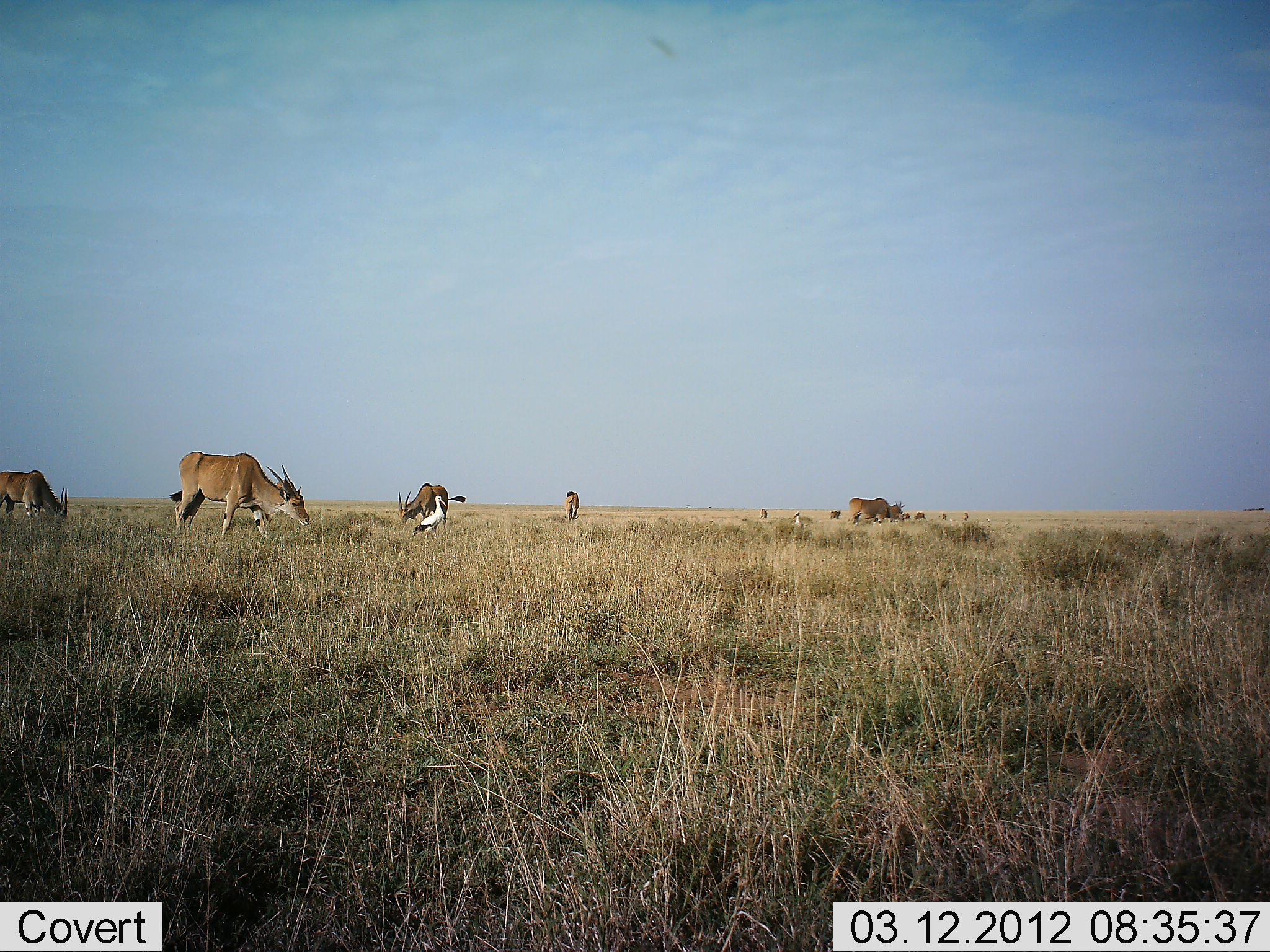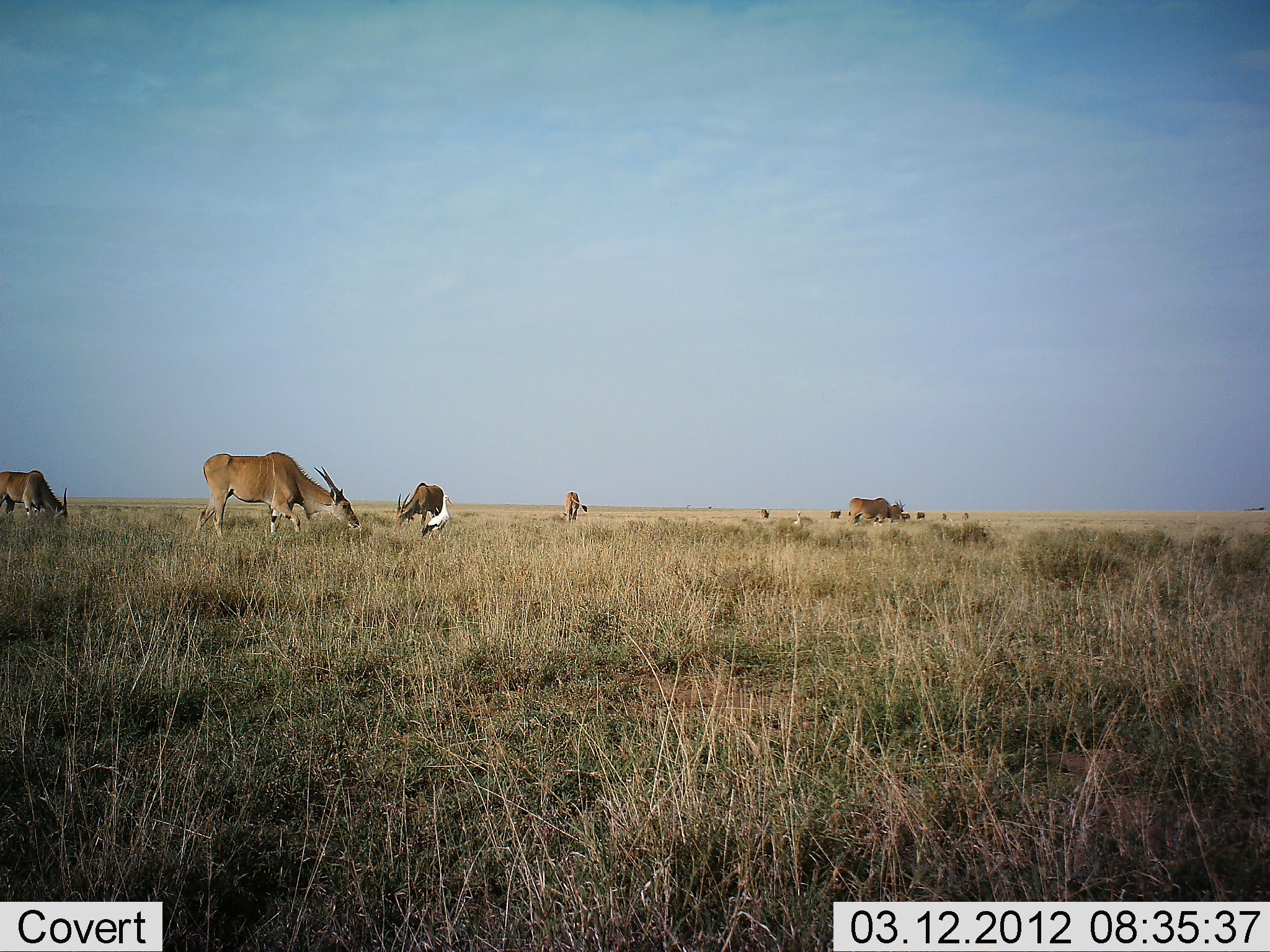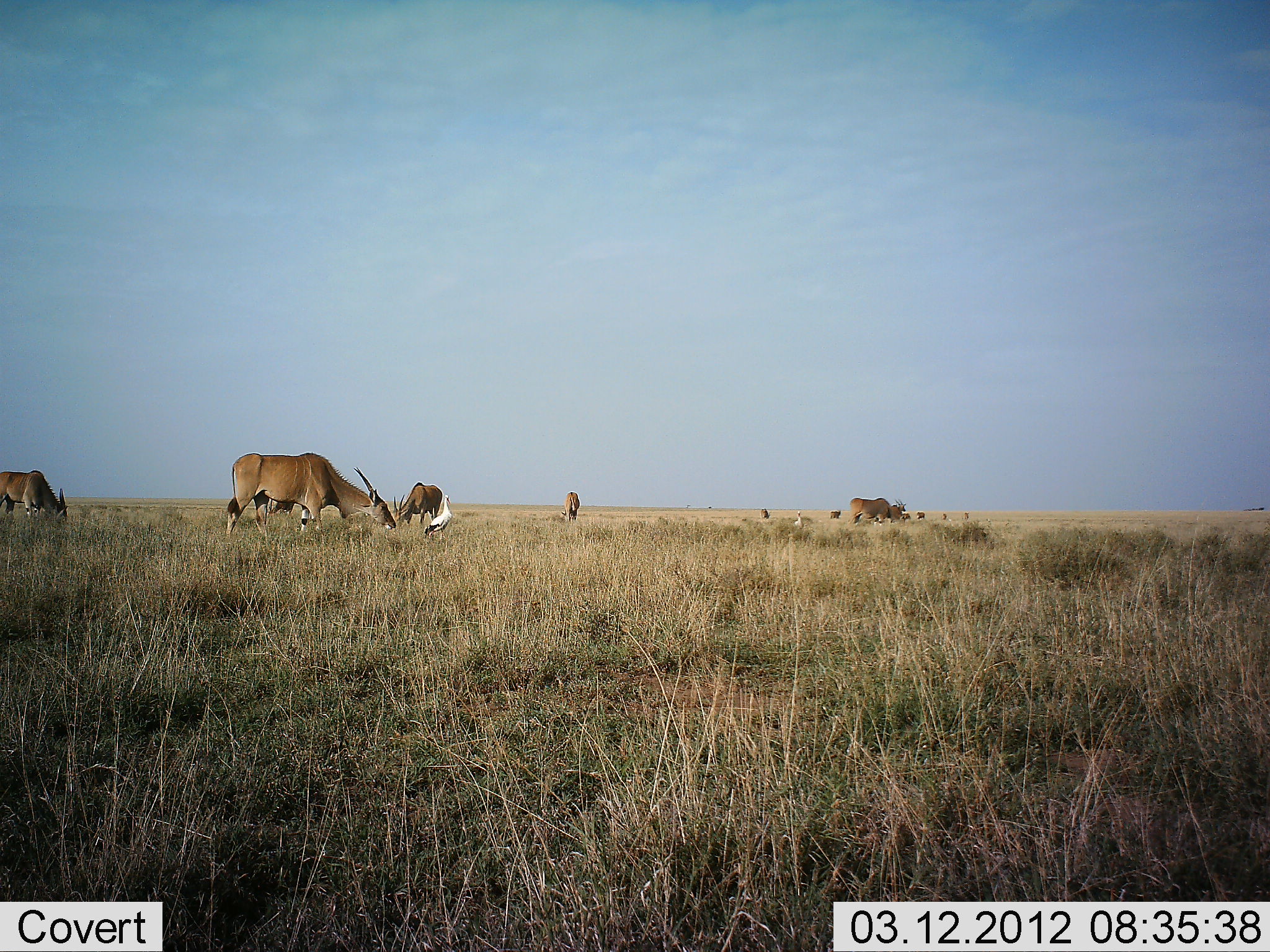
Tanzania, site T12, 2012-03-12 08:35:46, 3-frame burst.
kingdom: Animalia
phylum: Chordata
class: Mammalia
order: Artiodactyla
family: Bovidae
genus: Tragelaphus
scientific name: Tragelaphus oryx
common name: eland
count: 8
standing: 45%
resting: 0%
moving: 9%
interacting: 0%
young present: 0%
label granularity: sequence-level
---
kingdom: Animalia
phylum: Chordata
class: Aves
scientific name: Aves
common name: bird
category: otherbird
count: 1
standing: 83%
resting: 0%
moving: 25%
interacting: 0%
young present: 0%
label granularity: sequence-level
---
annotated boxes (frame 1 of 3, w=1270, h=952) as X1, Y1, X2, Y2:
animal: 169, 451, 311, 539; 0, 469, 68, 522; 397, 483, 466, 527; 846, 497, 904, 525; 414, 495, 446, 542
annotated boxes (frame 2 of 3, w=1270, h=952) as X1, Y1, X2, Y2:
animal: 198, 451, 361, 540; 0, 469, 68, 522; 395, 483, 445, 529; 846, 497, 904, 525; 420, 495, 452, 542; 565, 490, 588, 523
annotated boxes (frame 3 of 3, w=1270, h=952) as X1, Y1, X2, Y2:
animal: 225, 454, 395, 538; 0, 469, 68, 522; 394, 482, 444, 528; 847, 497, 905, 525; 421, 495, 453, 542; 561, 490, 581, 522